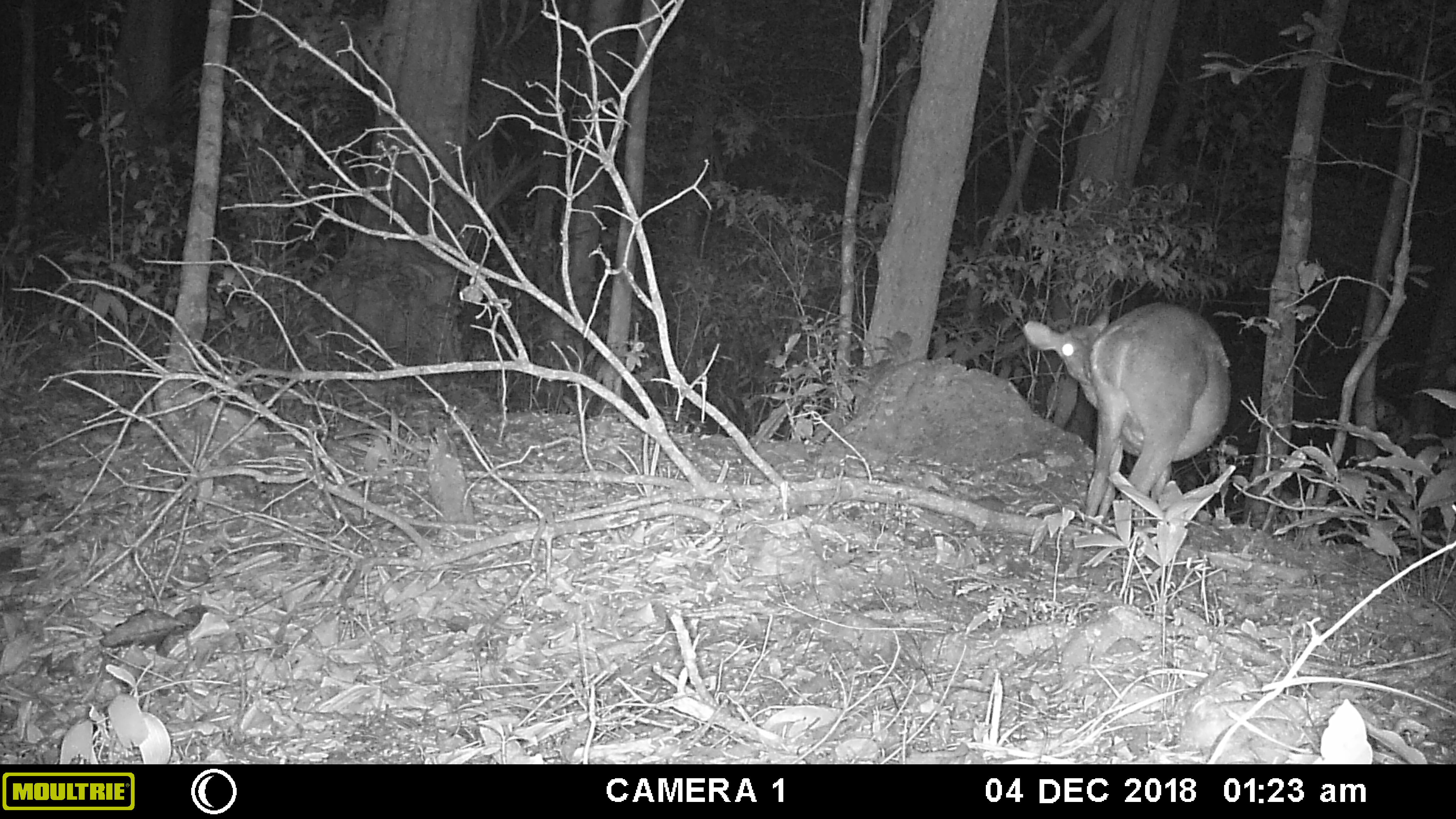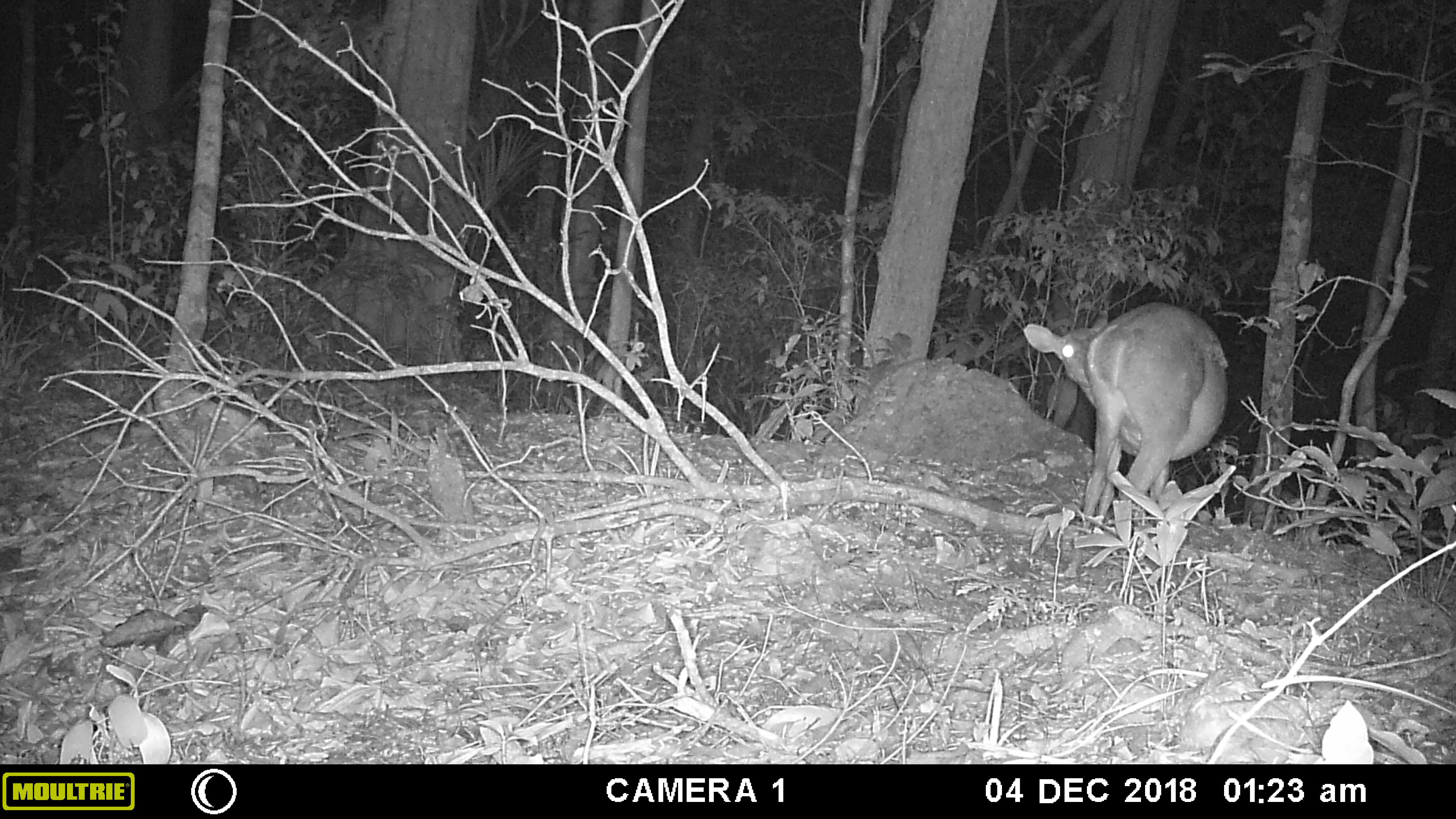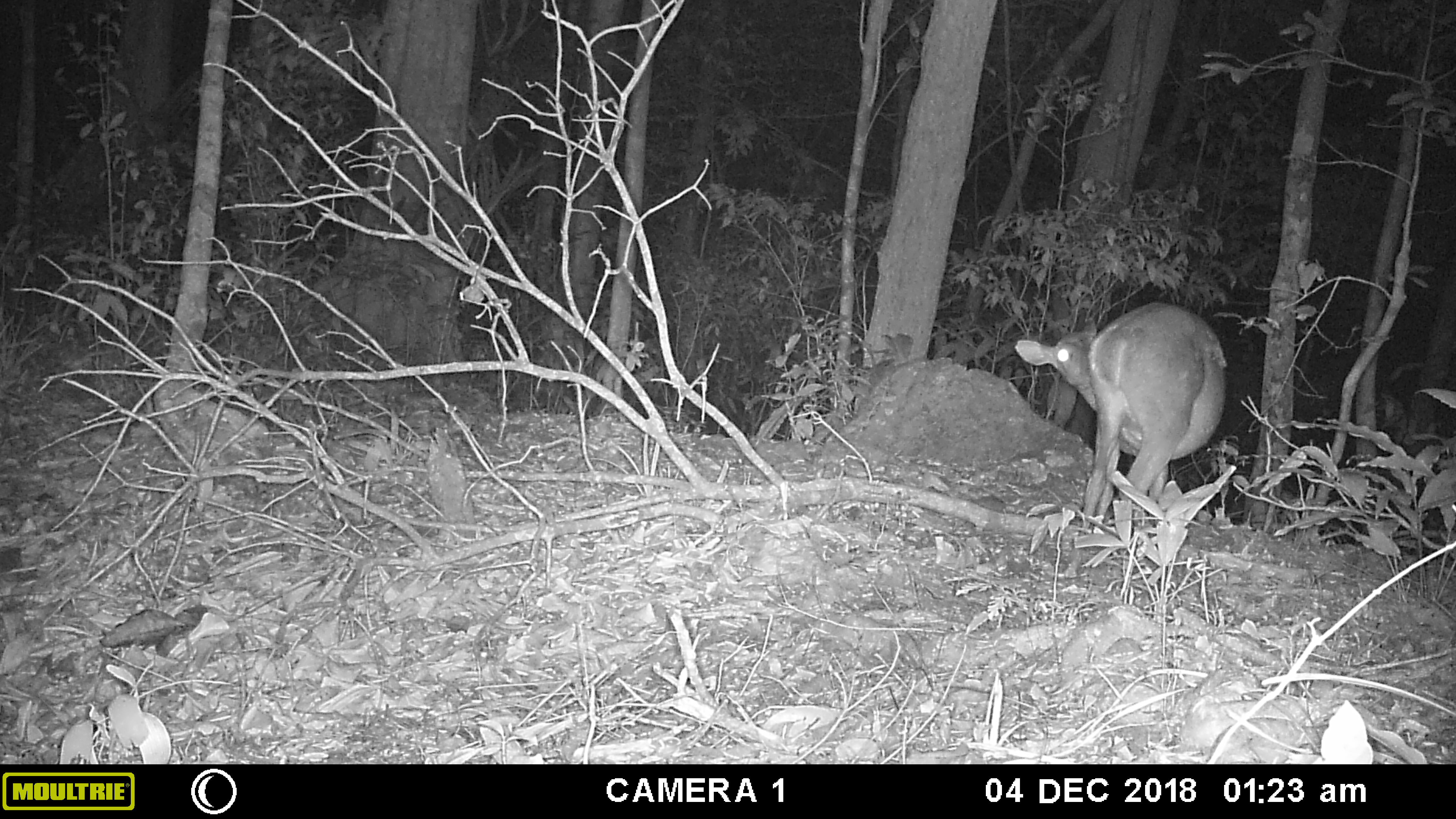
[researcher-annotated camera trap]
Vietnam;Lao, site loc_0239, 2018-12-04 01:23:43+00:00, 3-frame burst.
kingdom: Animalia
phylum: Chordata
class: Mammalia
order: Artiodactyla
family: Cervidae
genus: Muntiacus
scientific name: Muntiacus vuquangensis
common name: large-antlered muntjac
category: large antlered muntjac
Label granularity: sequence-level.